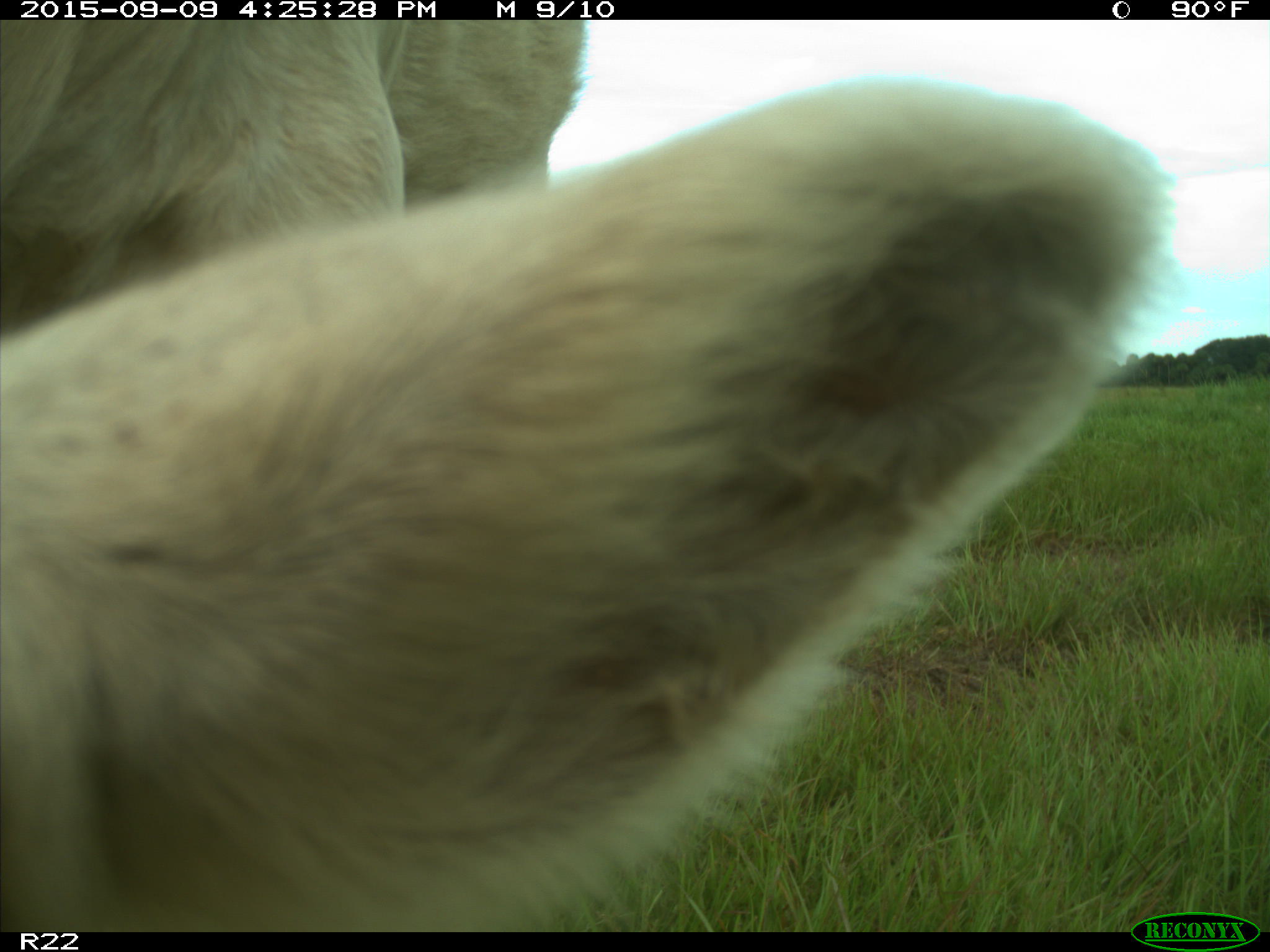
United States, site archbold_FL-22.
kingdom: Animalia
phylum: Chordata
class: Mammalia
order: Artiodactyla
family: Bovidae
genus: Bos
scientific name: Bos taurus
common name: domestic cow